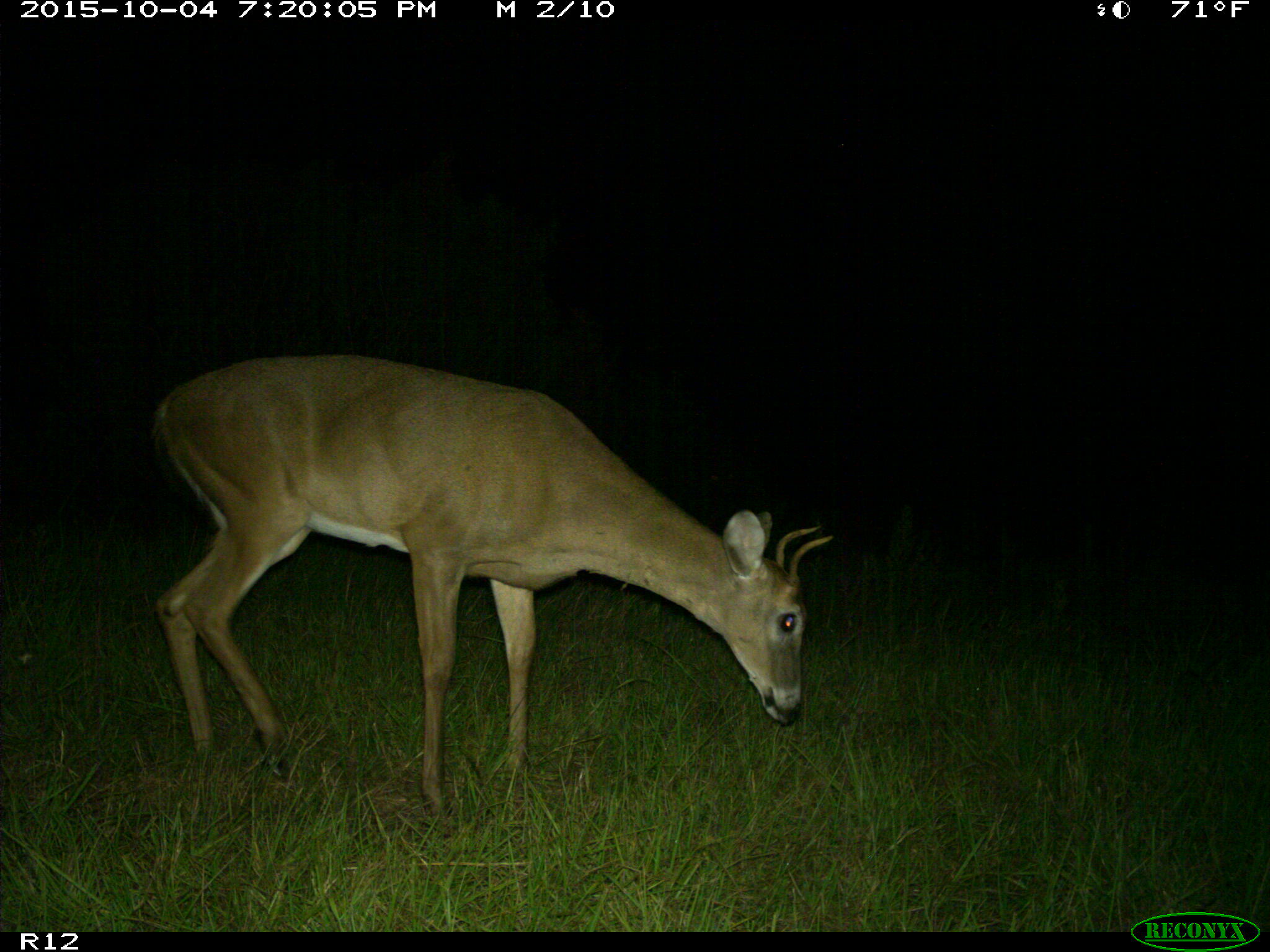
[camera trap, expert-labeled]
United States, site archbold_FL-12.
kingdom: Animalia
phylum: Chordata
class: Mammalia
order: Artiodactyla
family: Cervidae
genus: Odocoileus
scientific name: Odocoileus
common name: deer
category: unidentified deer